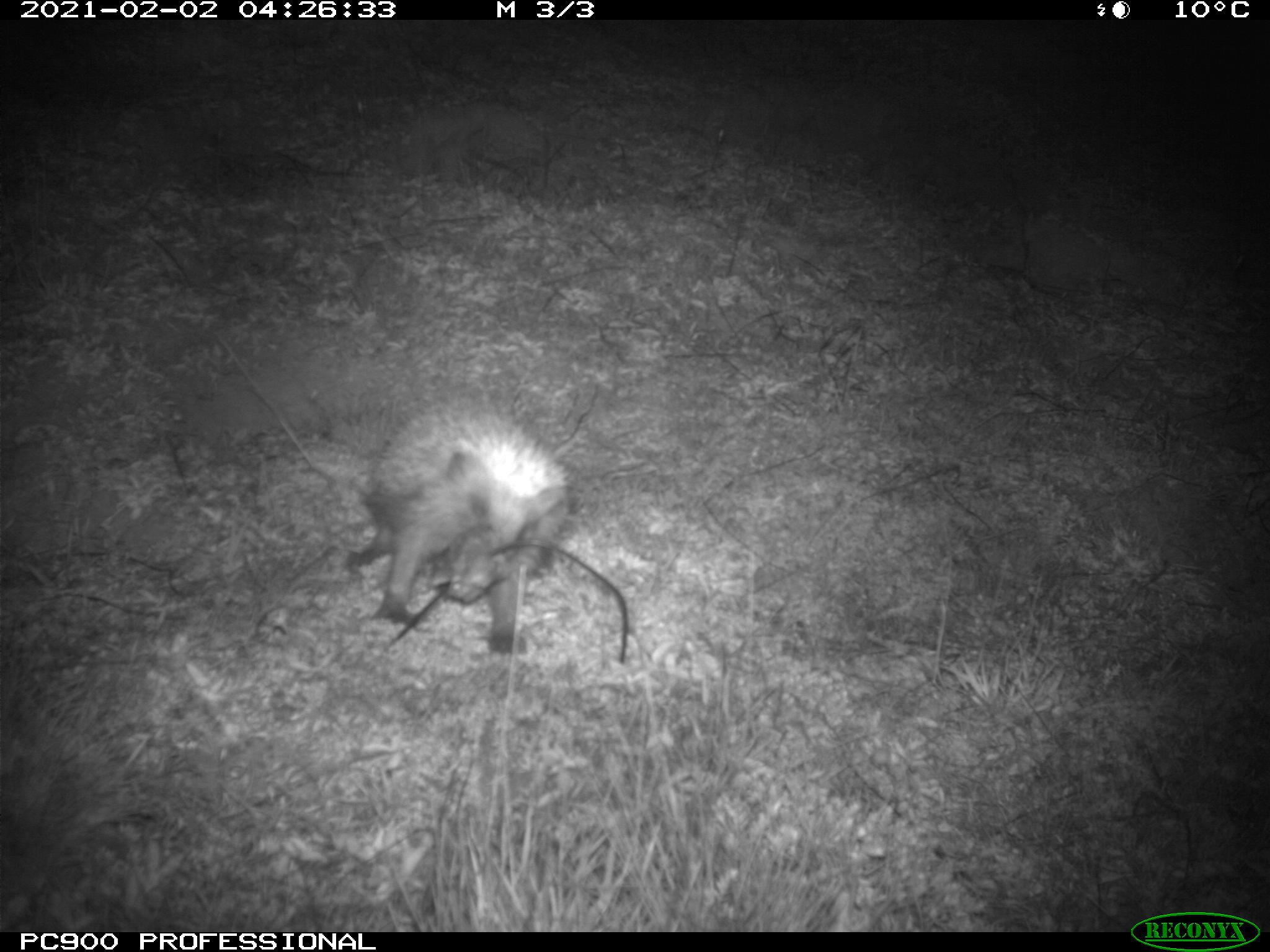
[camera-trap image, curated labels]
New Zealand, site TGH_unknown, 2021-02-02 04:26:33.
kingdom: Animalia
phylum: Chordata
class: Mammalia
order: Eulipotyphla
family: Erinaceidae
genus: Erinaceus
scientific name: Erinaceus europaeus europaeus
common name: european hedgehog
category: hedgehog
Hedgehog (european hedgehog) (Erinaceus europaeus europaeus).